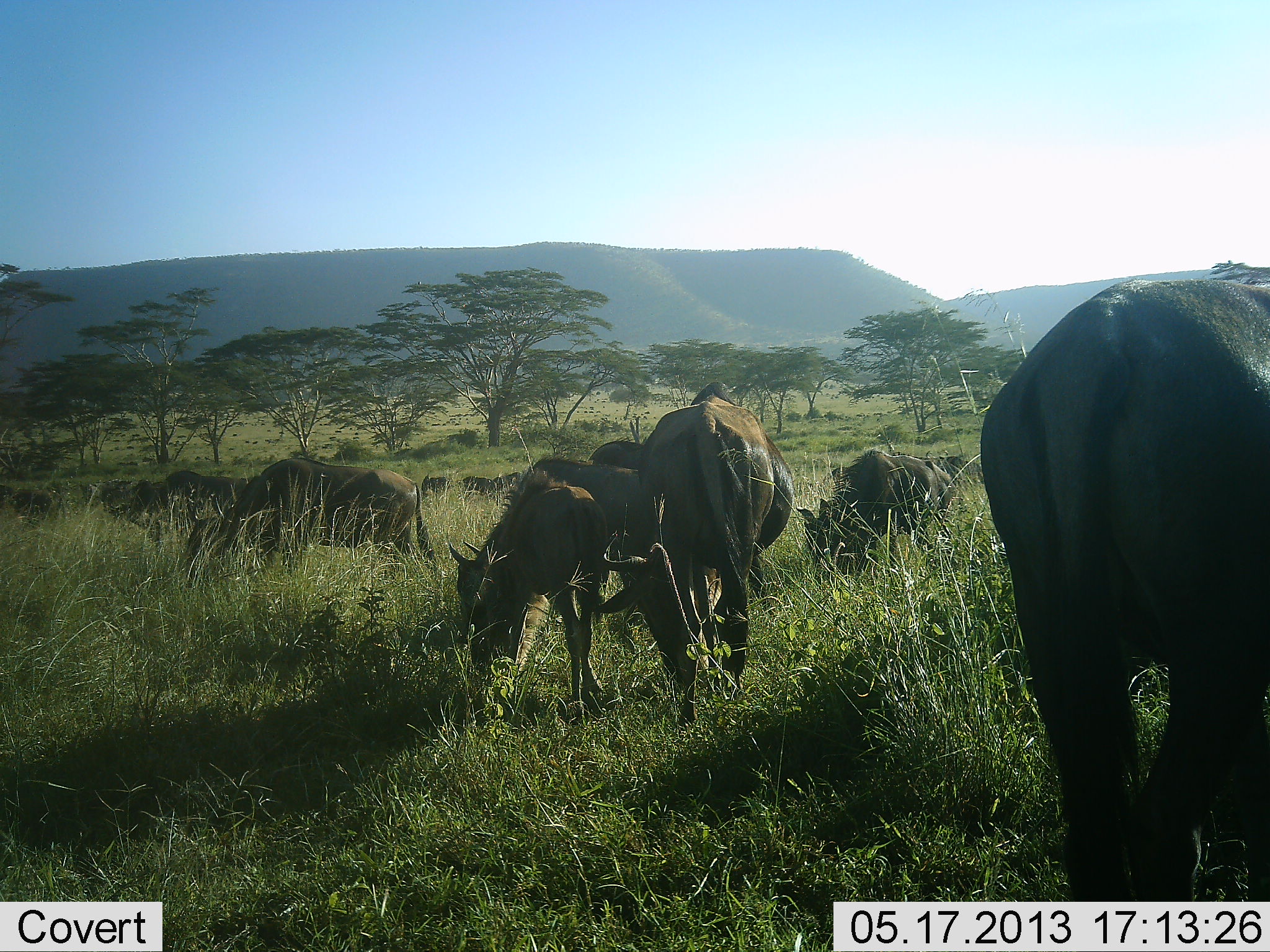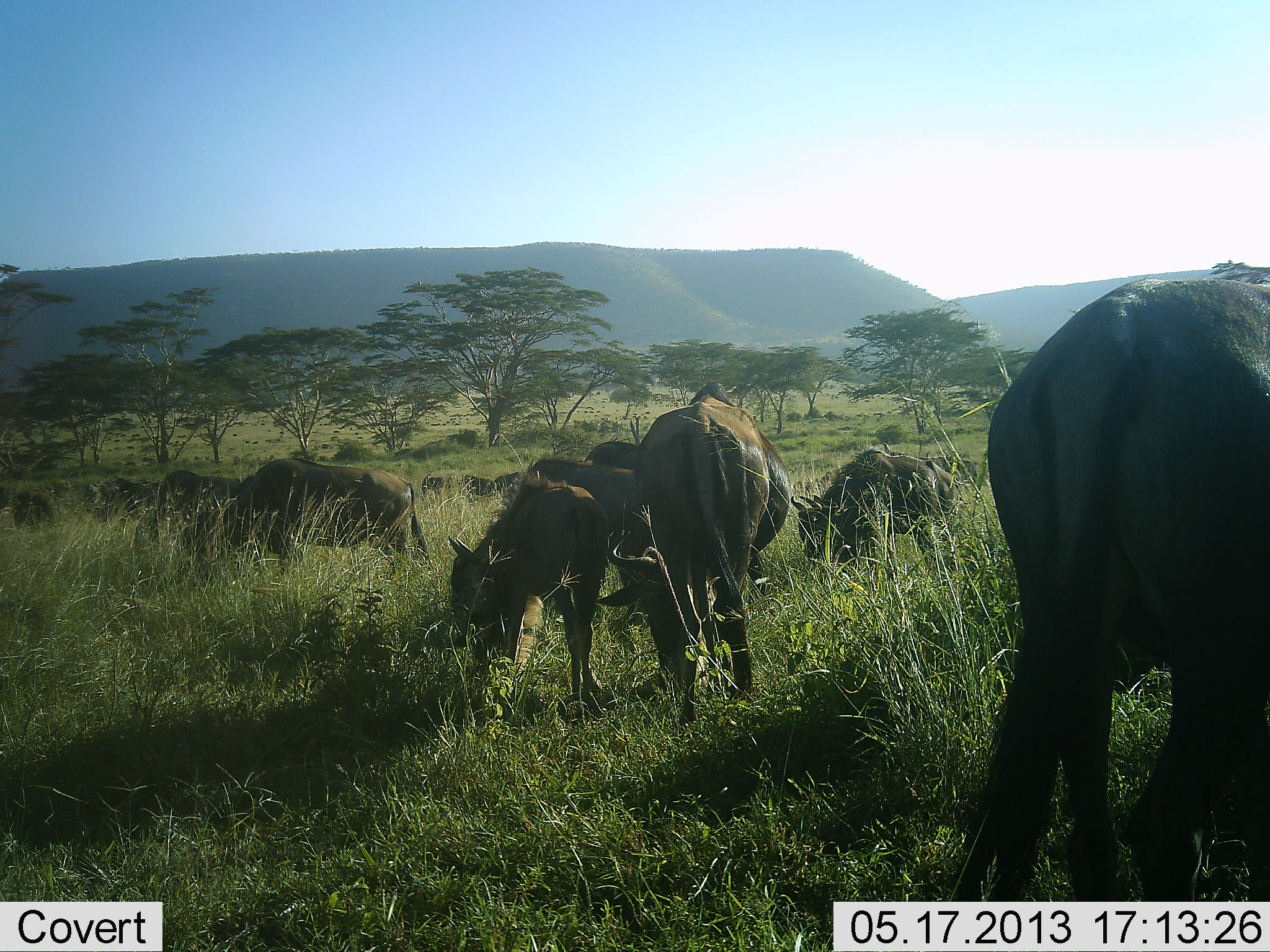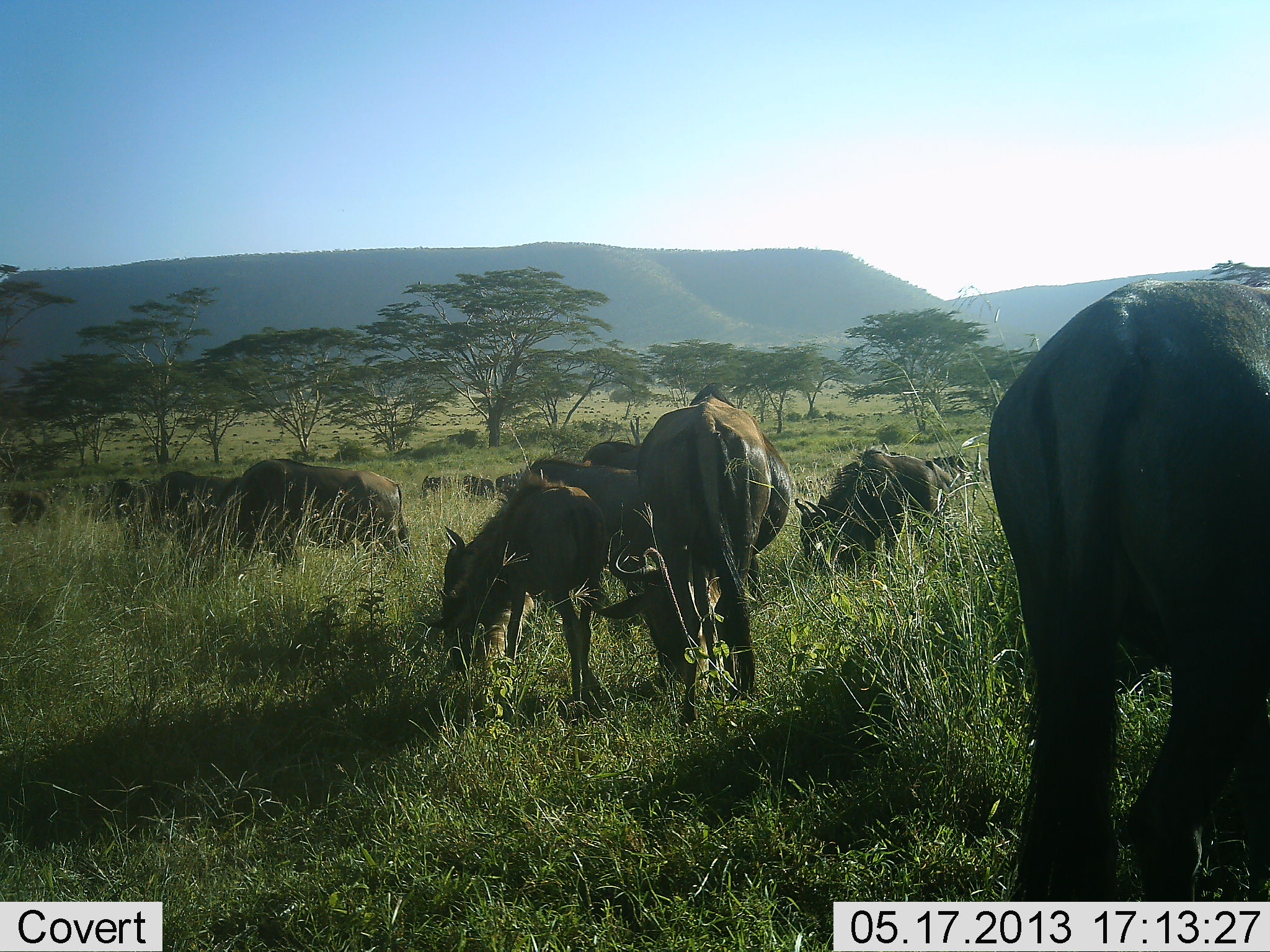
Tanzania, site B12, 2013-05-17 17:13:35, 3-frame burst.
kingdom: Animalia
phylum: Chordata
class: Mammalia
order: Artiodactyla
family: Bovidae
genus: Connochaetes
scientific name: Connochaetes taurinus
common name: blue wildebeest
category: wildebeest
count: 11-50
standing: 50%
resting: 10%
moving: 20%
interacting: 10%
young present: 30%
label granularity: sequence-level